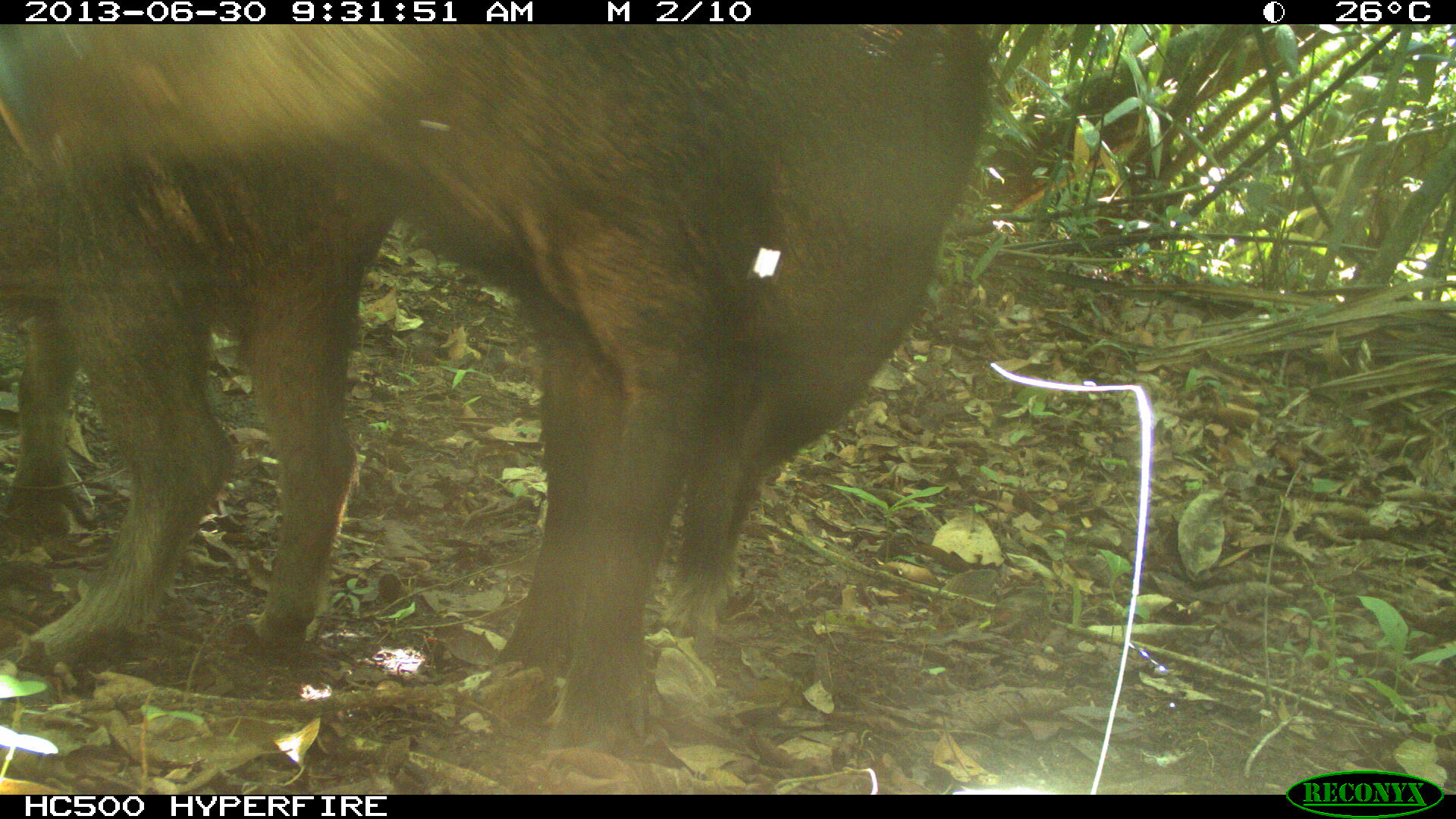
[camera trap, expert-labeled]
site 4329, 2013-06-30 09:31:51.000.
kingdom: Animalia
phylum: Chordata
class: Mammalia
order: Artiodactyla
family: Tayassuidae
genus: Tayassu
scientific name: Tayassu pecari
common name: white-lipped peccary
Tayassu pecari (white-lipped peccary), count 3.